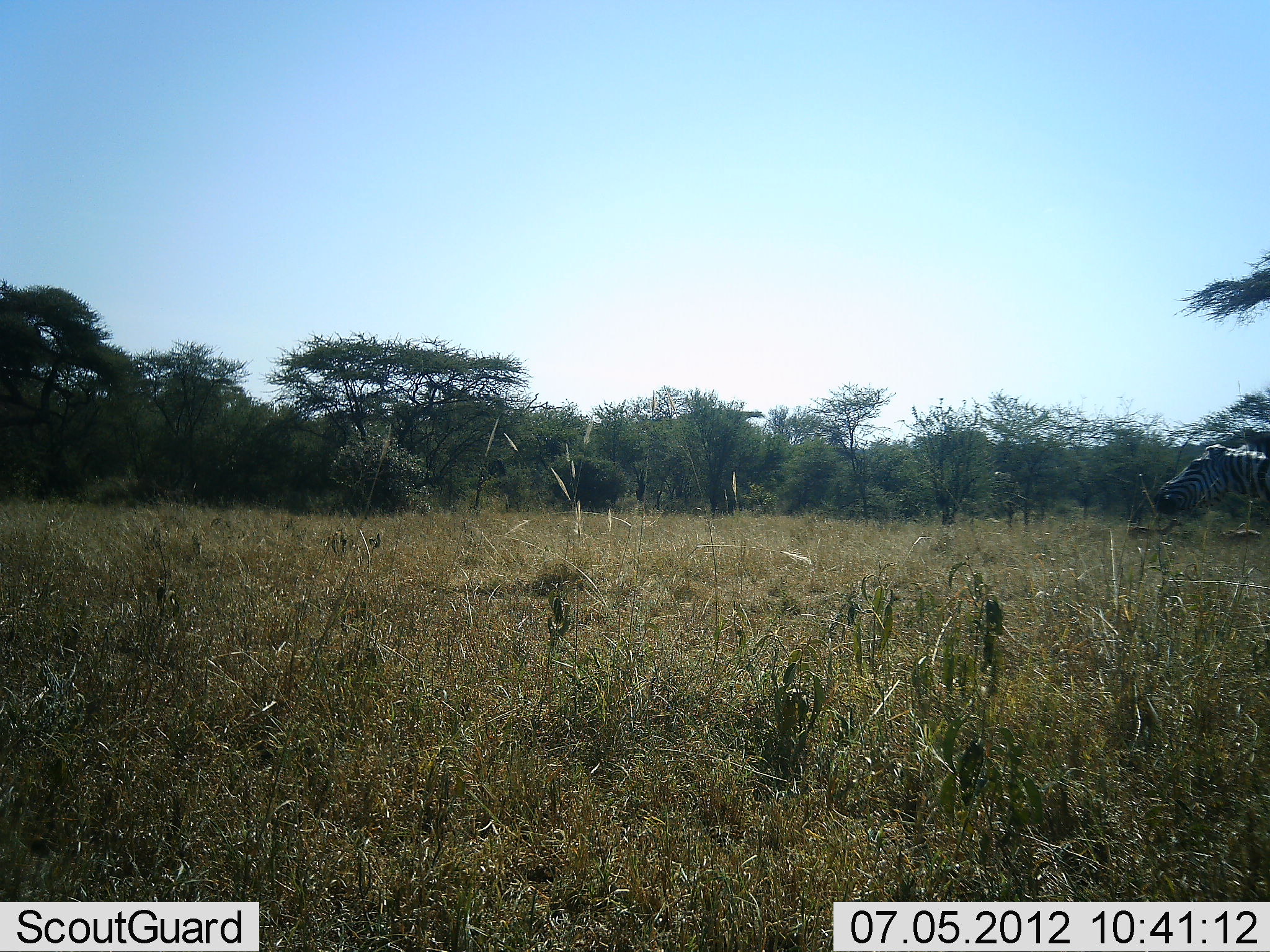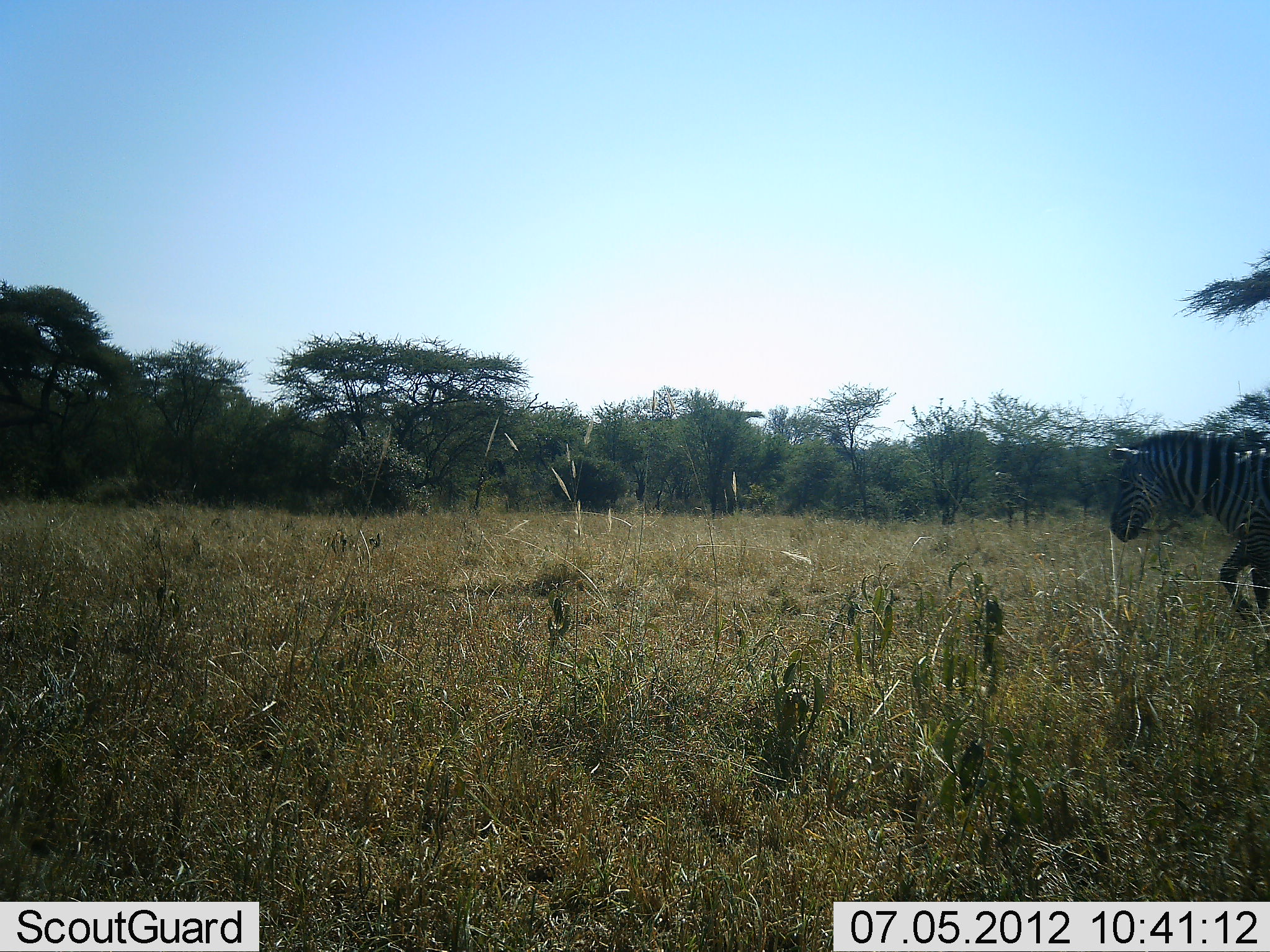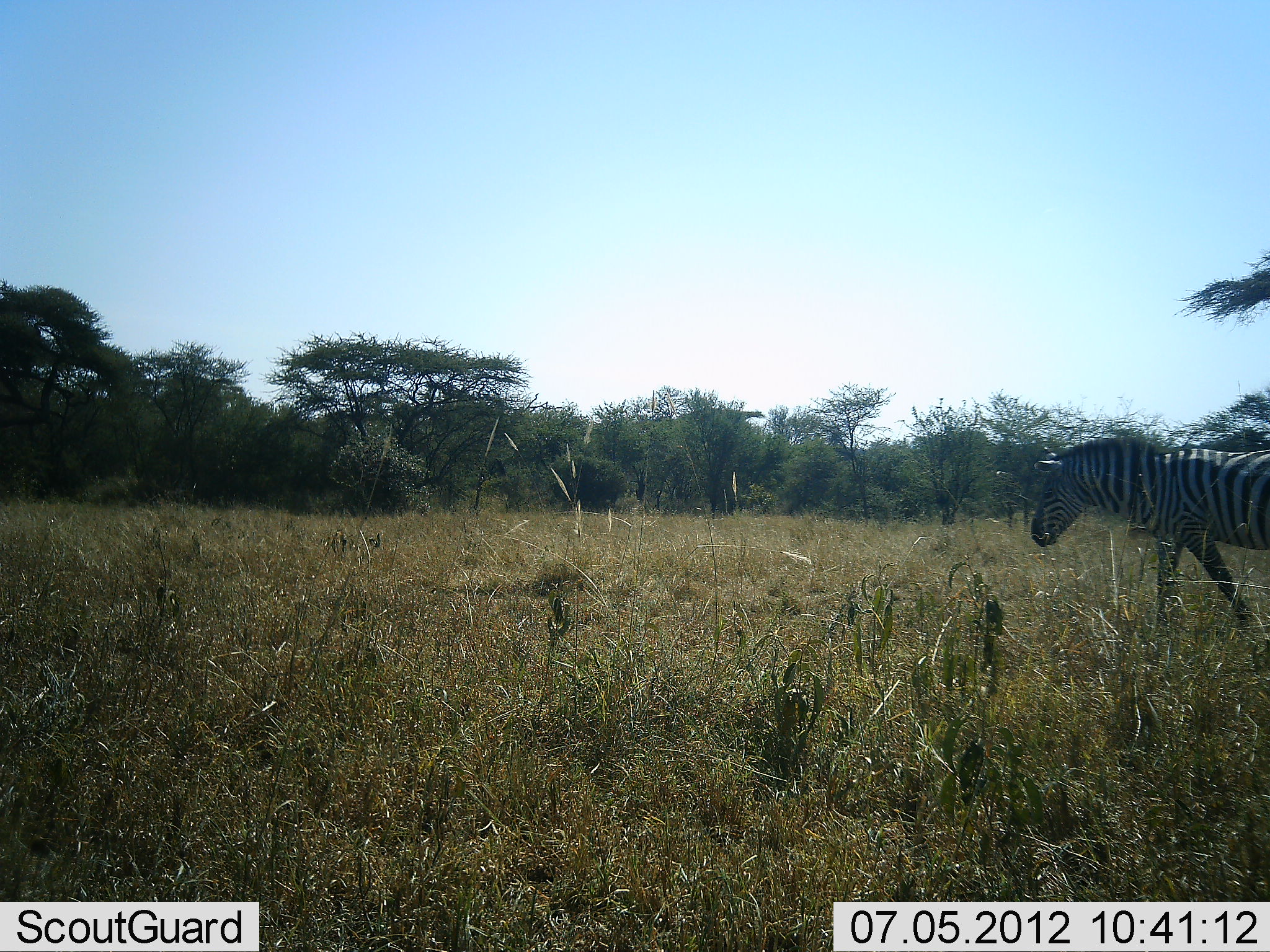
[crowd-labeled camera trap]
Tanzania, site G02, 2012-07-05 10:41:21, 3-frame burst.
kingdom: Animalia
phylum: Chordata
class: Mammalia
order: Perissodactyla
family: Equidae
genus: Equus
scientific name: Equus quagga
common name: plains zebra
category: zebra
Zebra (plains zebra) (Equus quagga), count 1. Behavior (volunteer vote fractions): standing 0%, resting 0%, moving 100%, interacting 0%. Young present (vote fraction): 0%. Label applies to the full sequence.